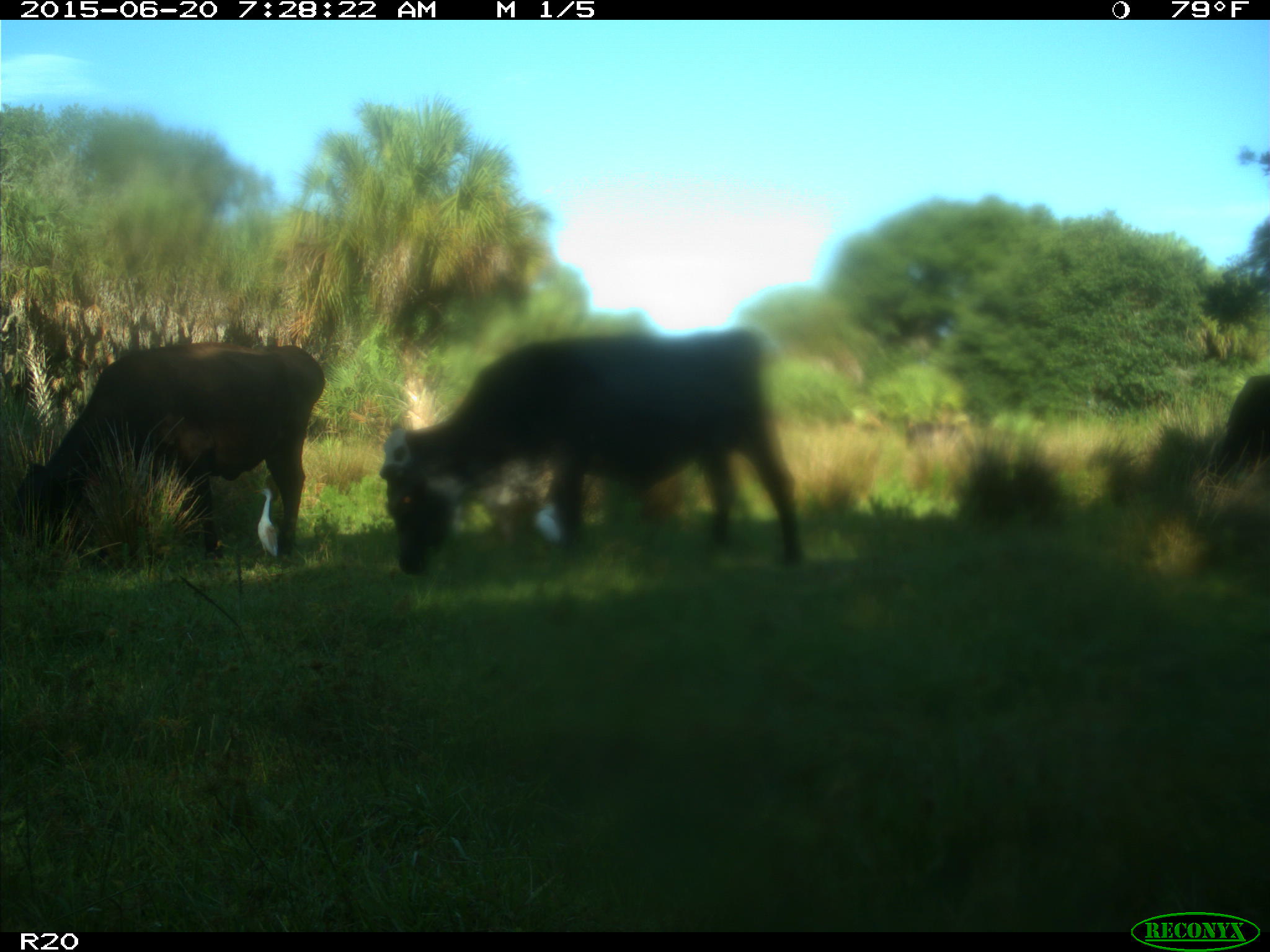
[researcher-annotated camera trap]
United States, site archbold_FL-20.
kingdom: Animalia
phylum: Chordata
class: Mammalia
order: Artiodactyla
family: Bovidae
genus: Bos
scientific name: Bos taurus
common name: domestic cow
Bos taurus (domestic cow).